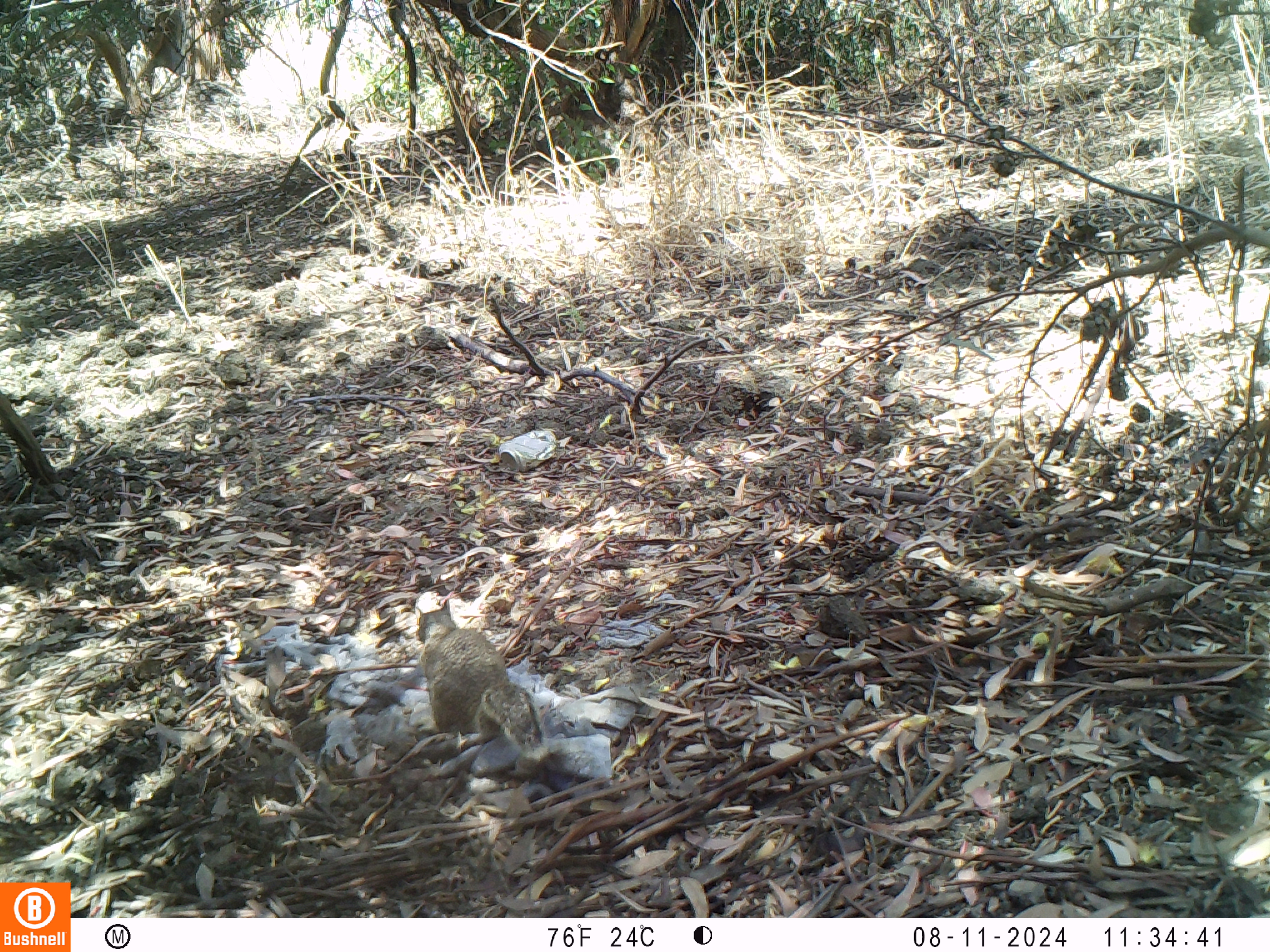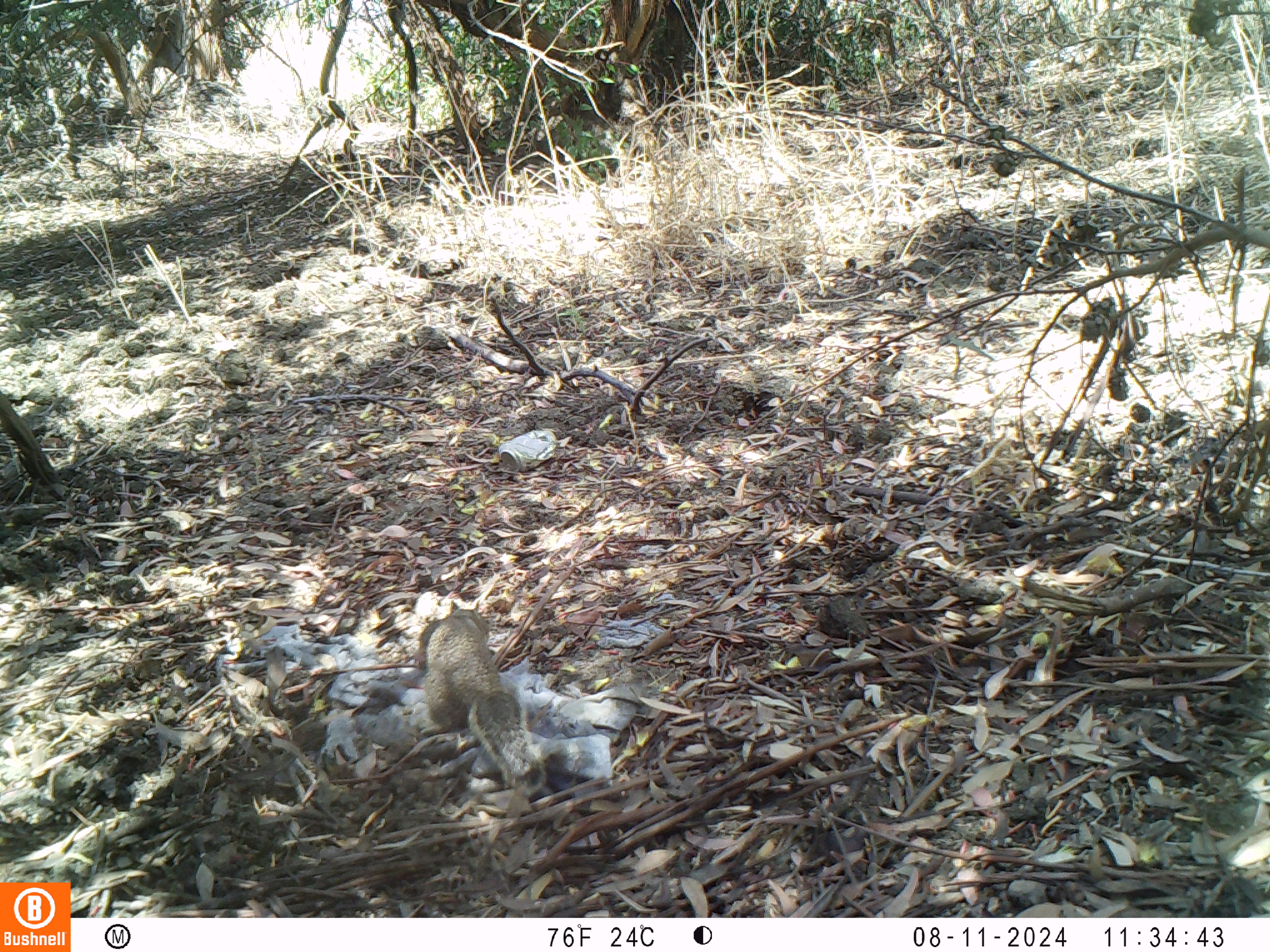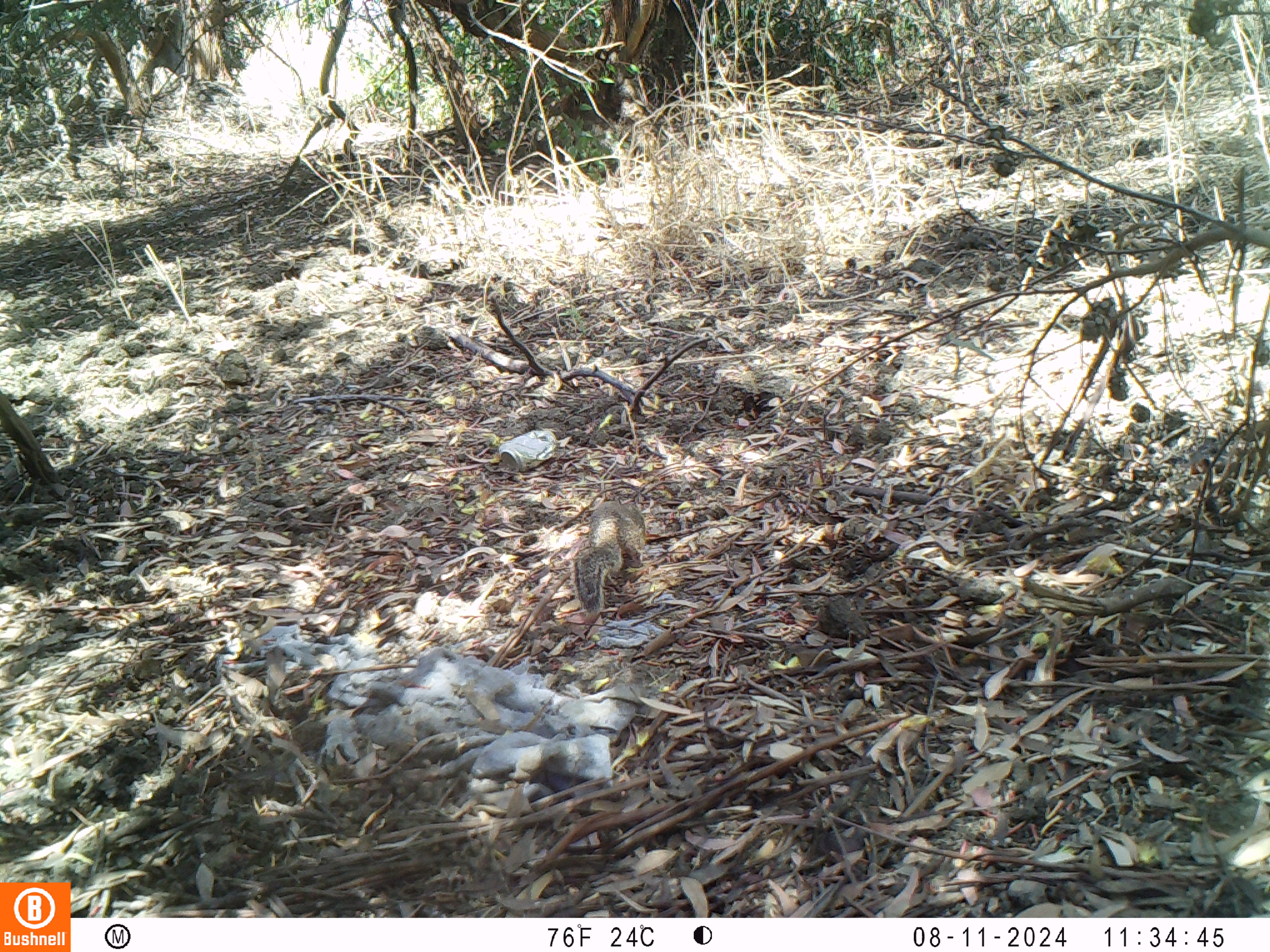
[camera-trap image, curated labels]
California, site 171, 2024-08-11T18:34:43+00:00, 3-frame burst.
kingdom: Animalia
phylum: Chordata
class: Mammalia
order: Rodentia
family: Sciuridae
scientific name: Sciuridae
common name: squirrel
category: unknown squirrel